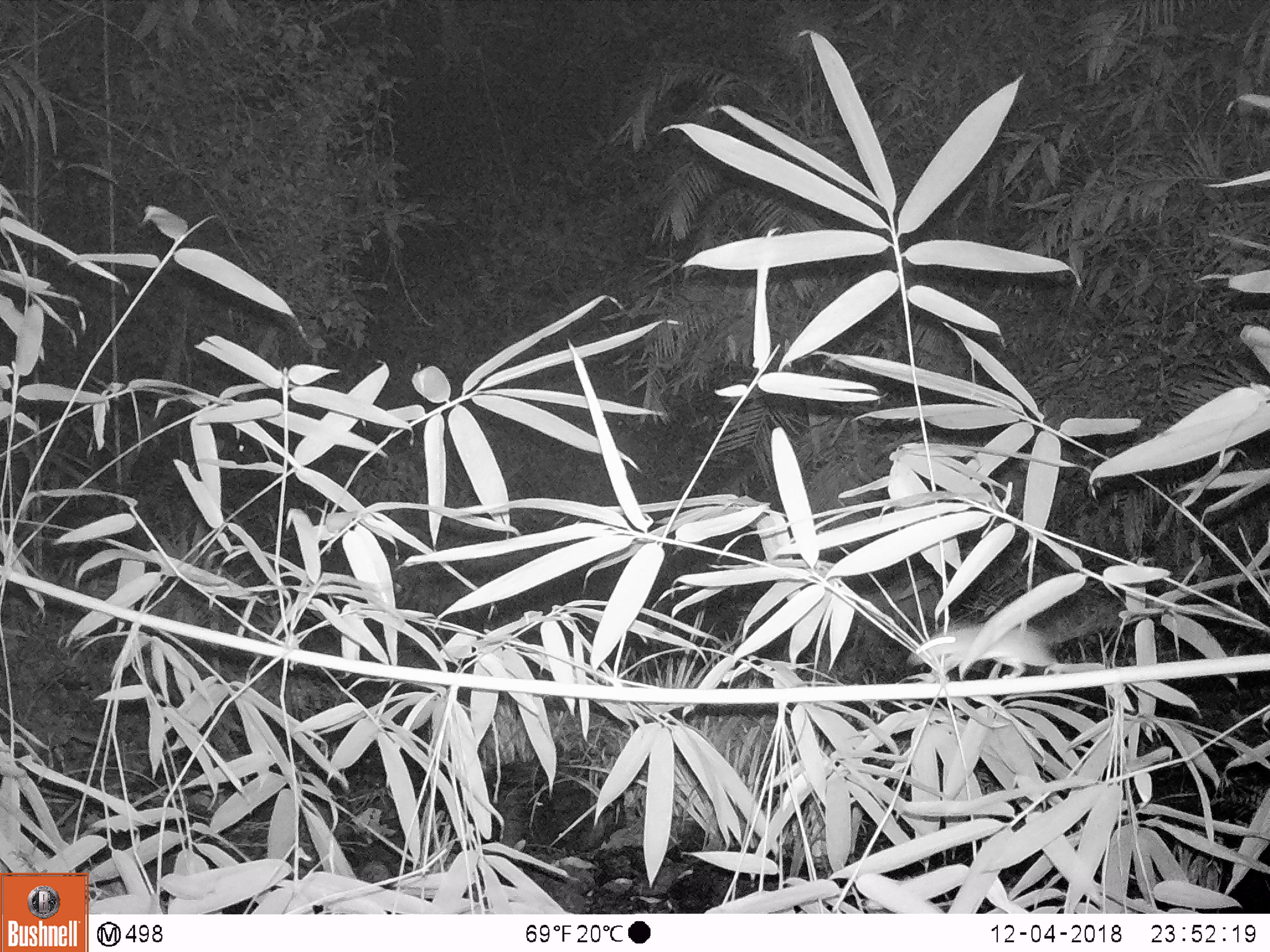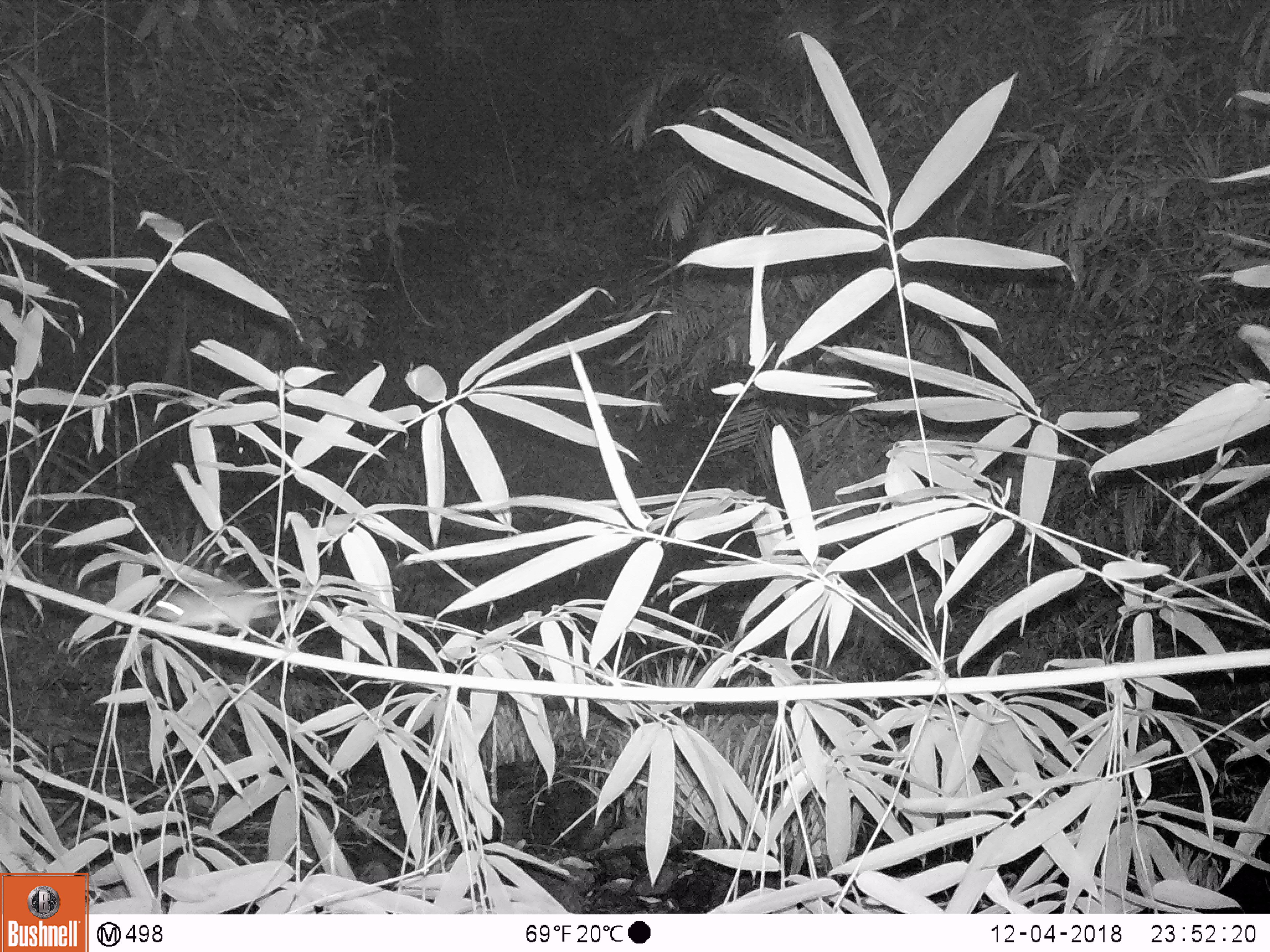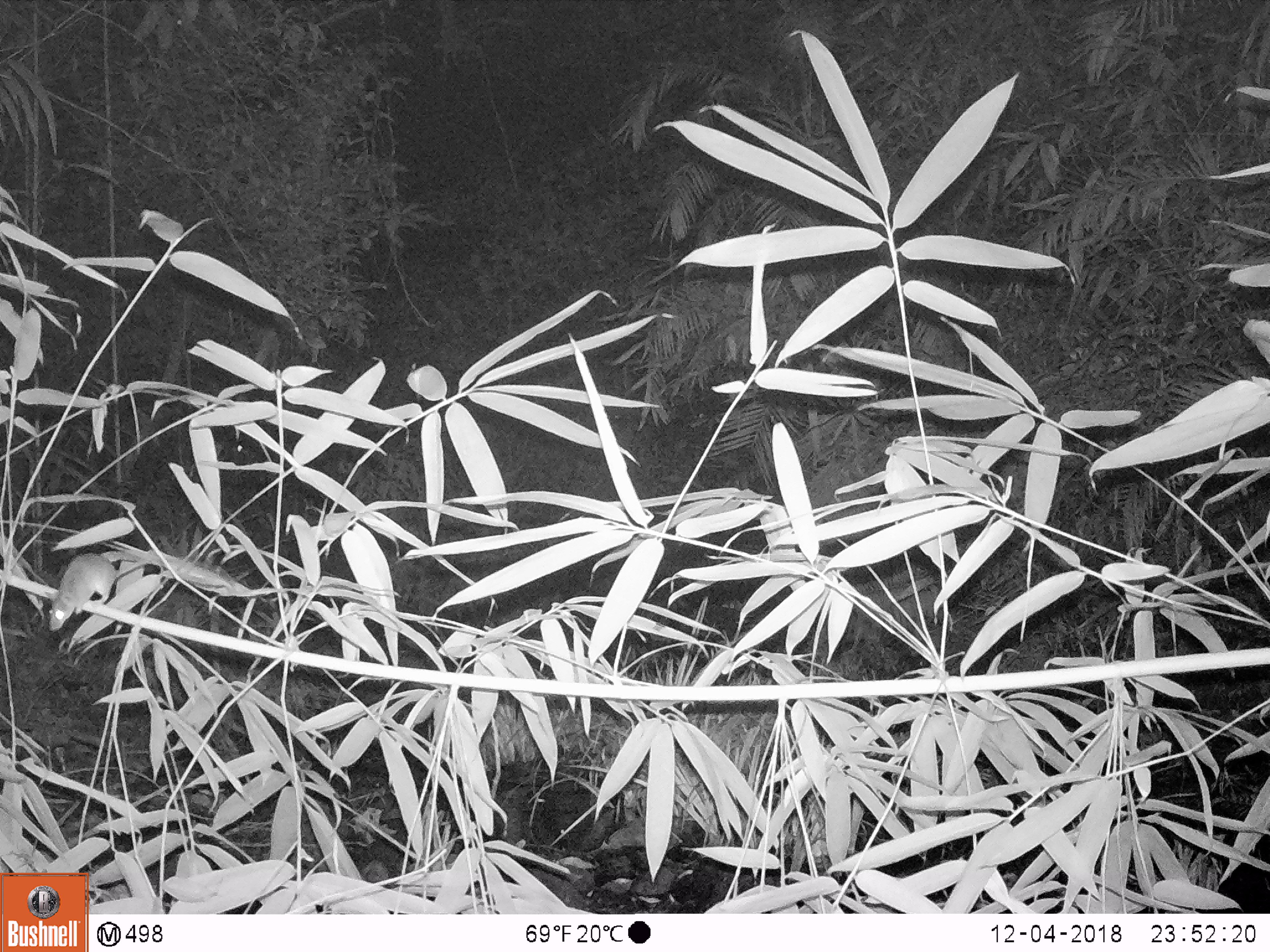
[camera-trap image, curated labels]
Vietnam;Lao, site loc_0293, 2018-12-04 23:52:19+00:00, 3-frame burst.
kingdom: Animalia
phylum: Chordata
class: Mammalia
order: Rodentia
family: Muridae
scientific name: Muridae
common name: old-world mice and rats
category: unidentified murid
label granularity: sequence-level